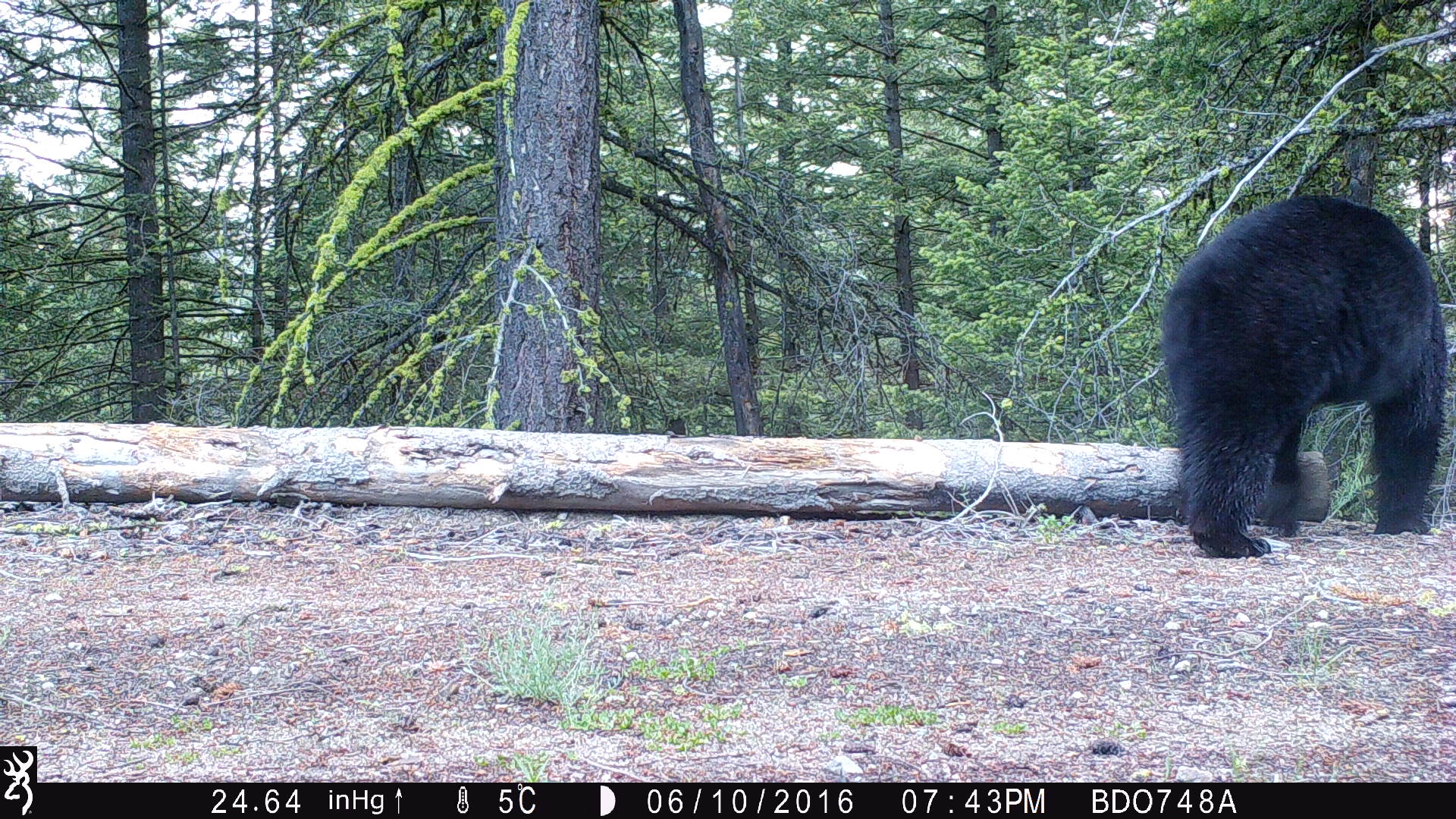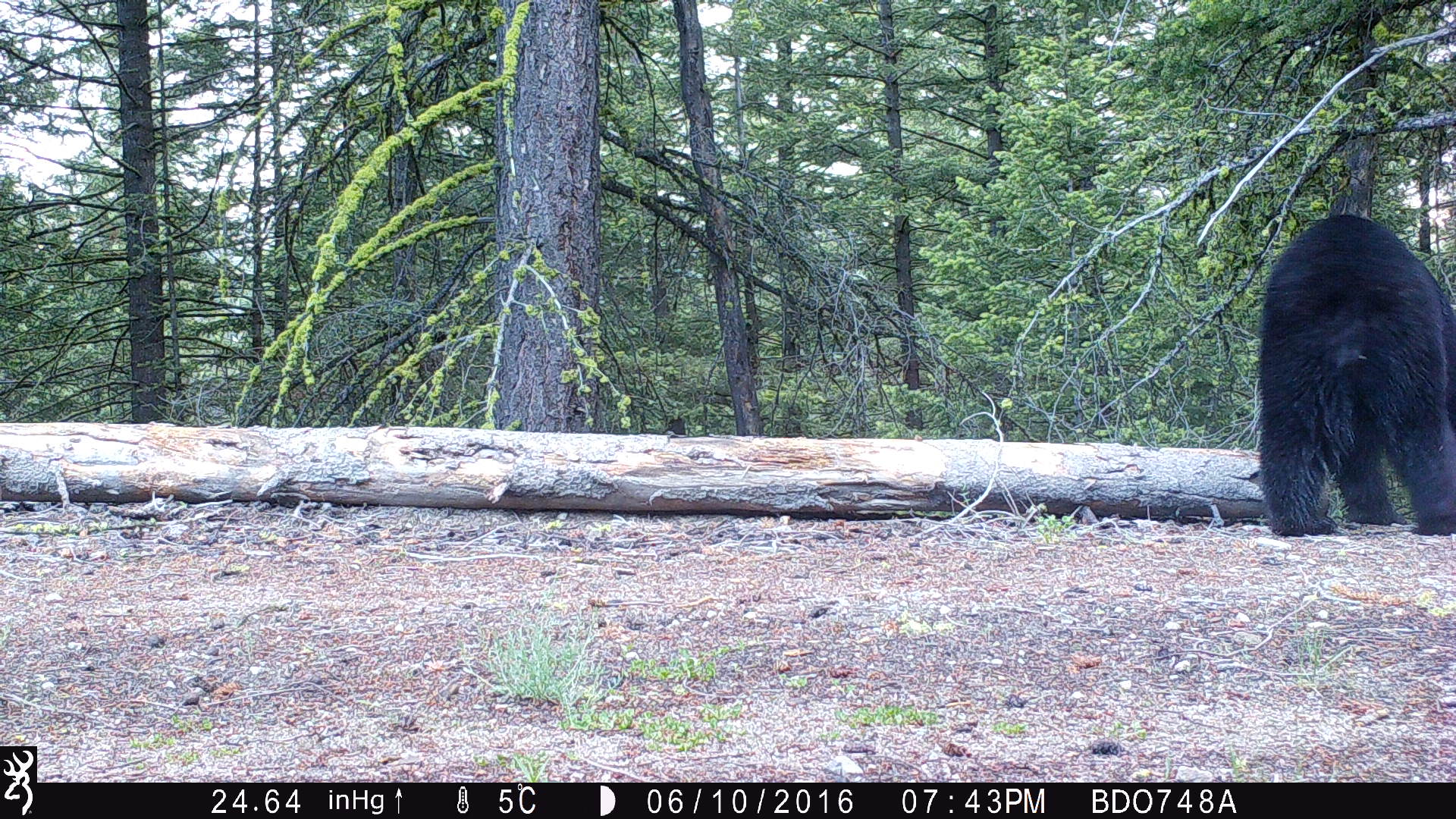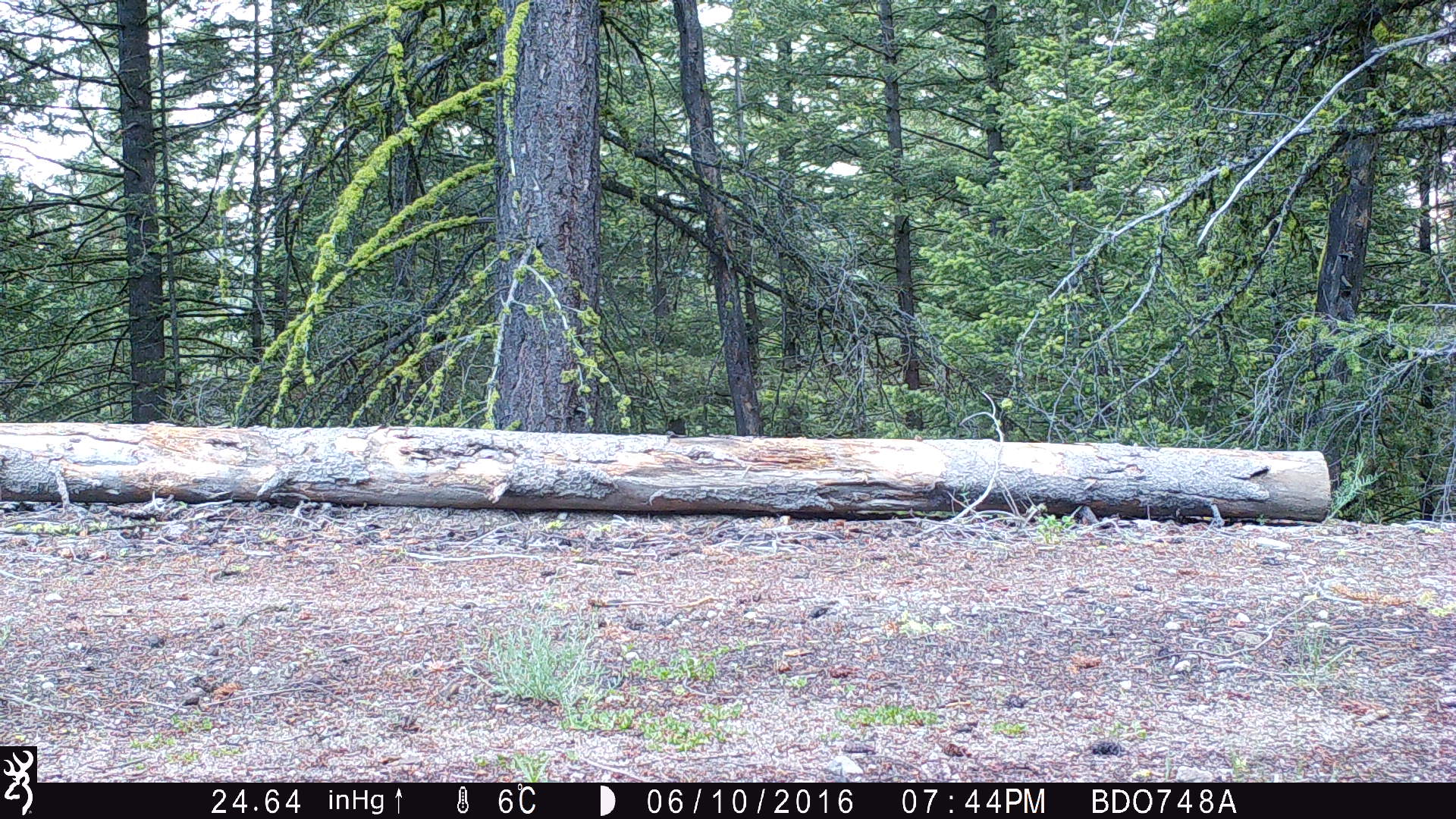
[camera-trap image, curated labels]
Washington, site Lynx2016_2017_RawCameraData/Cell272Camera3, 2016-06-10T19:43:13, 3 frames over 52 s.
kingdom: Animalia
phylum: Chordata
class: Mammalia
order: Carnivora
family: Ursidae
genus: Ursus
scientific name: Ursus americanus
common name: american black bear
Ursus americanus (american black bear). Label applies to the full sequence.